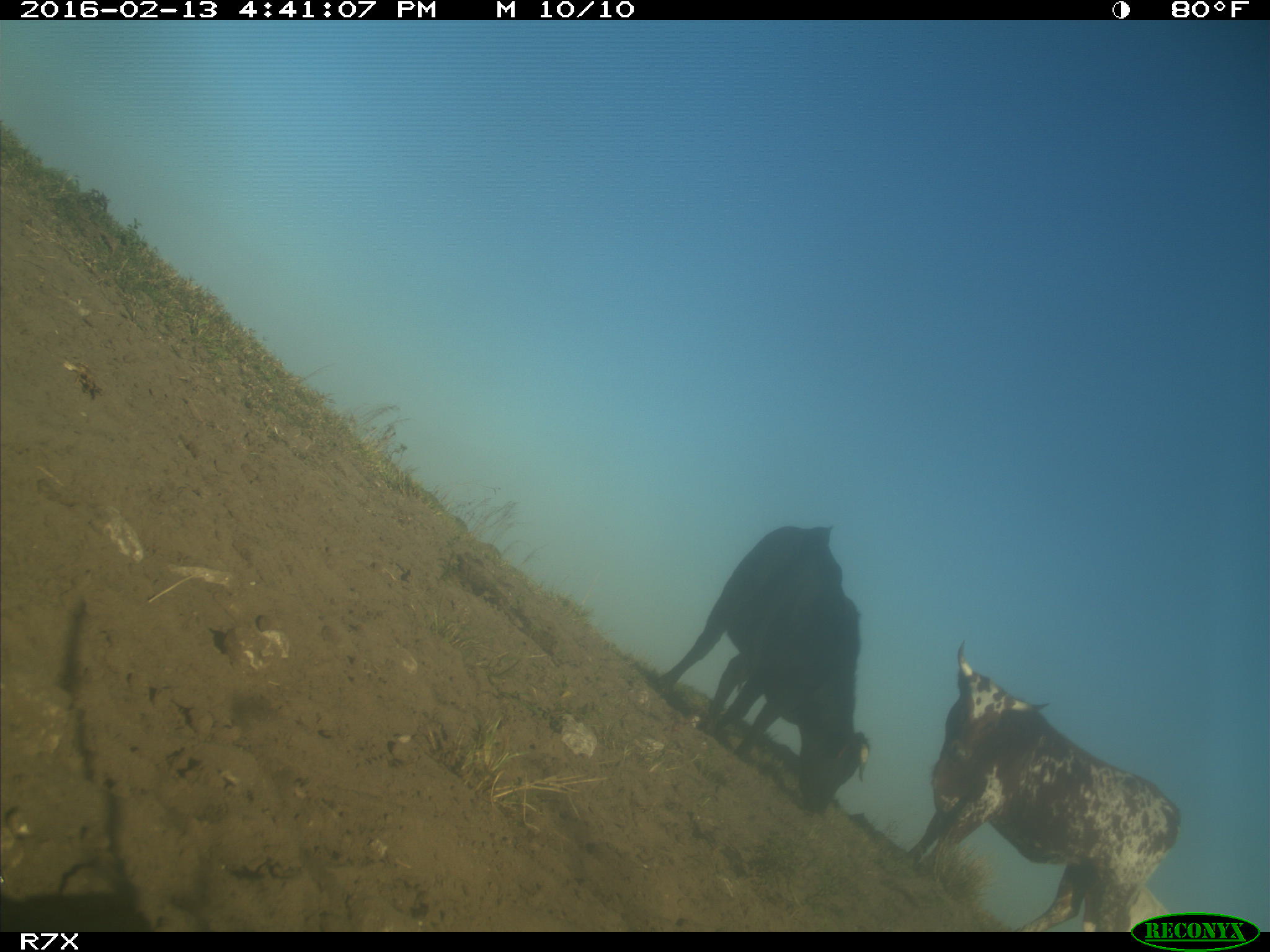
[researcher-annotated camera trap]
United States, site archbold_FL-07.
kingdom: Animalia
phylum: Chordata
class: Mammalia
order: Artiodactyla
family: Bovidae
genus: Bos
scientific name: Bos taurus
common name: domestic cow